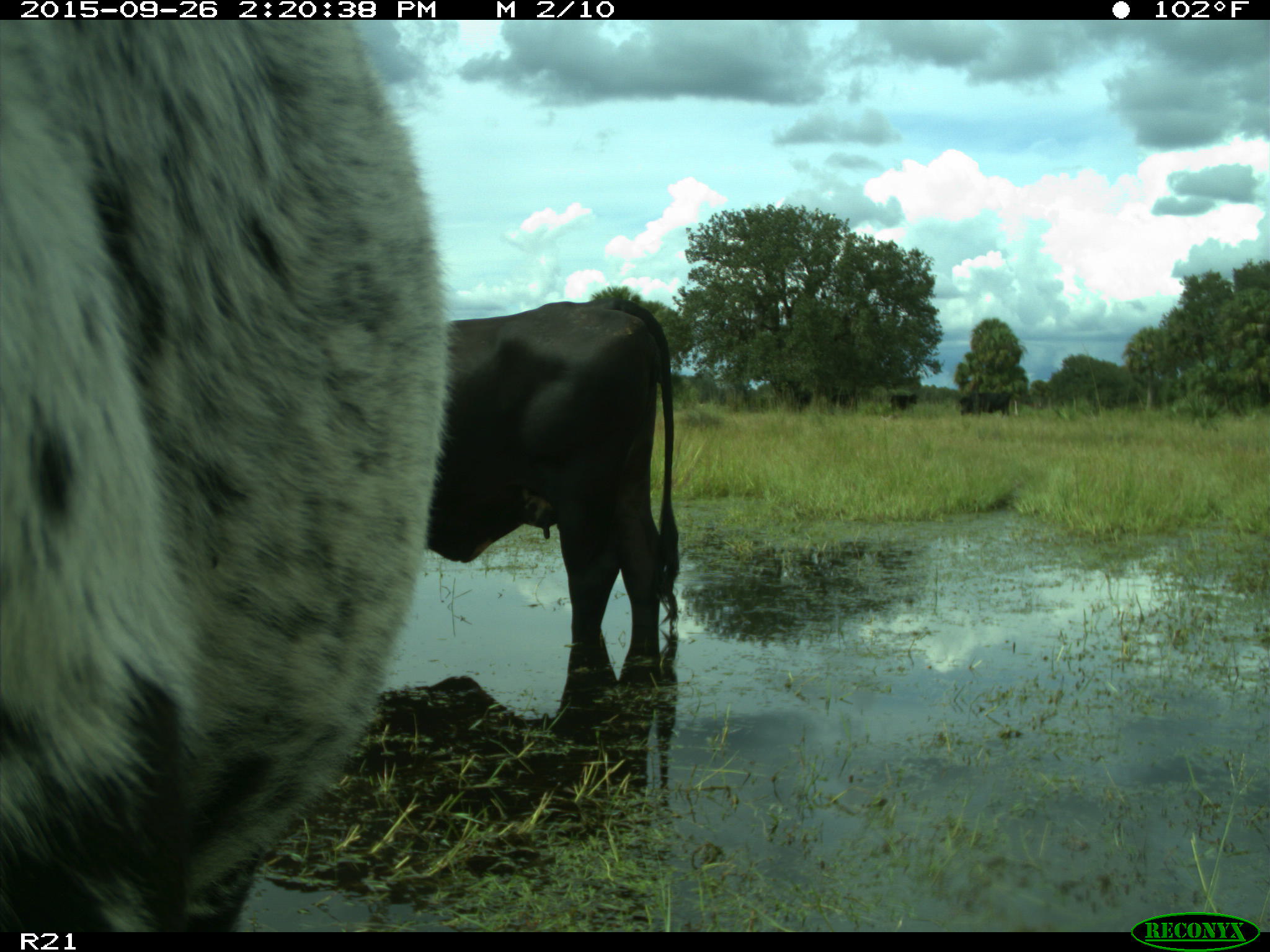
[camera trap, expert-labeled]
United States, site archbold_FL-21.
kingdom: Animalia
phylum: Chordata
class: Mammalia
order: Artiodactyla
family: Bovidae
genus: Bos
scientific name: Bos taurus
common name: domestic cow